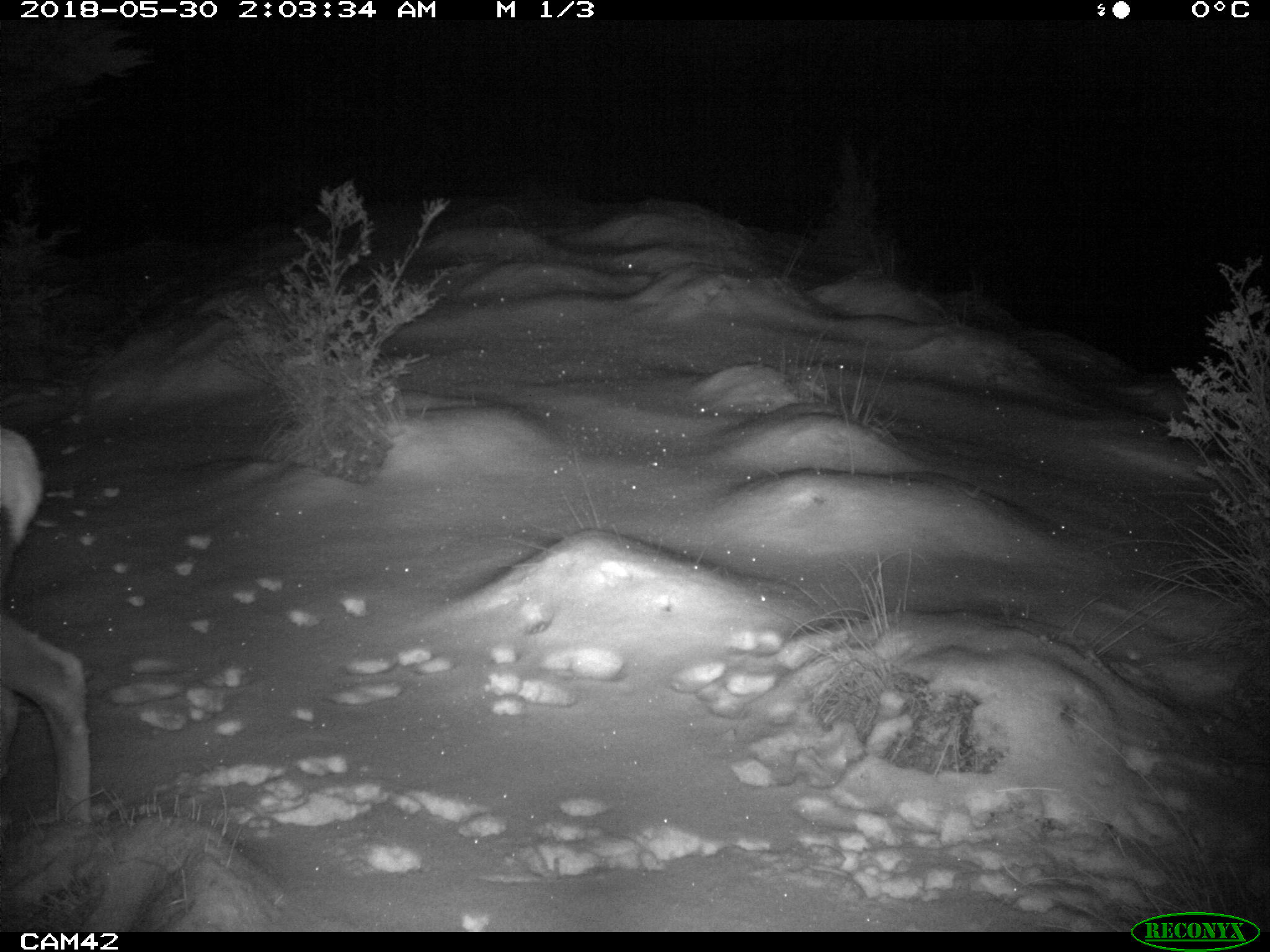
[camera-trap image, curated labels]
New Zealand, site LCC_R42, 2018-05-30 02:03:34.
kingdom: Animalia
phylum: Chordata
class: Mammalia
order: Artiodactyla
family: Cervidae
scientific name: Cervidae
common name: deer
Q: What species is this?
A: Deer (Cervidae).